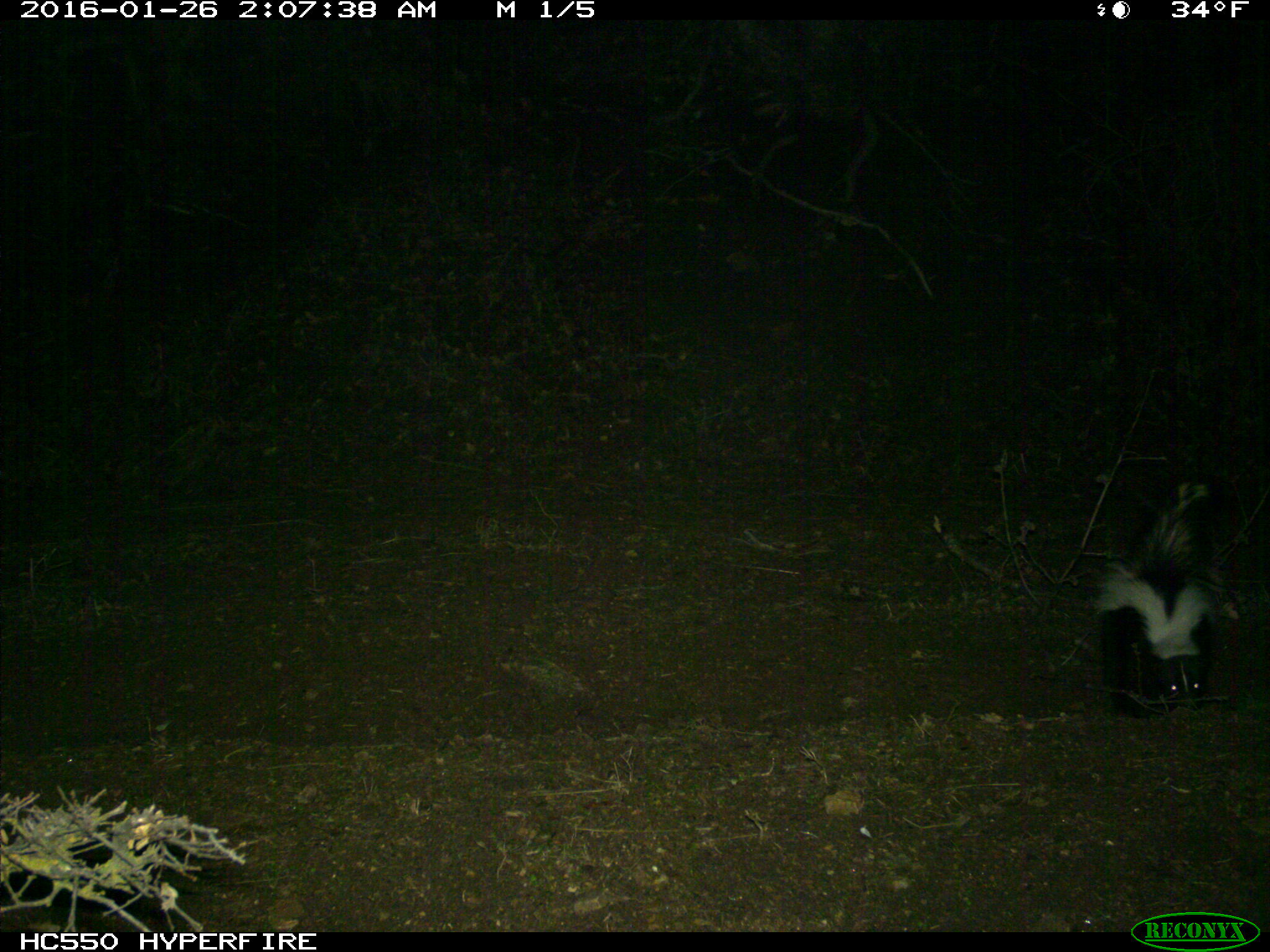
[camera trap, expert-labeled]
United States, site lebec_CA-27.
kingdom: Animalia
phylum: Chordata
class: Mammalia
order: Carnivora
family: Mephitidae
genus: Mephitis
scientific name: Mephitis mephitis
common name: striped skunk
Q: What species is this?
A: Mephitis mephitis (striped skunk).